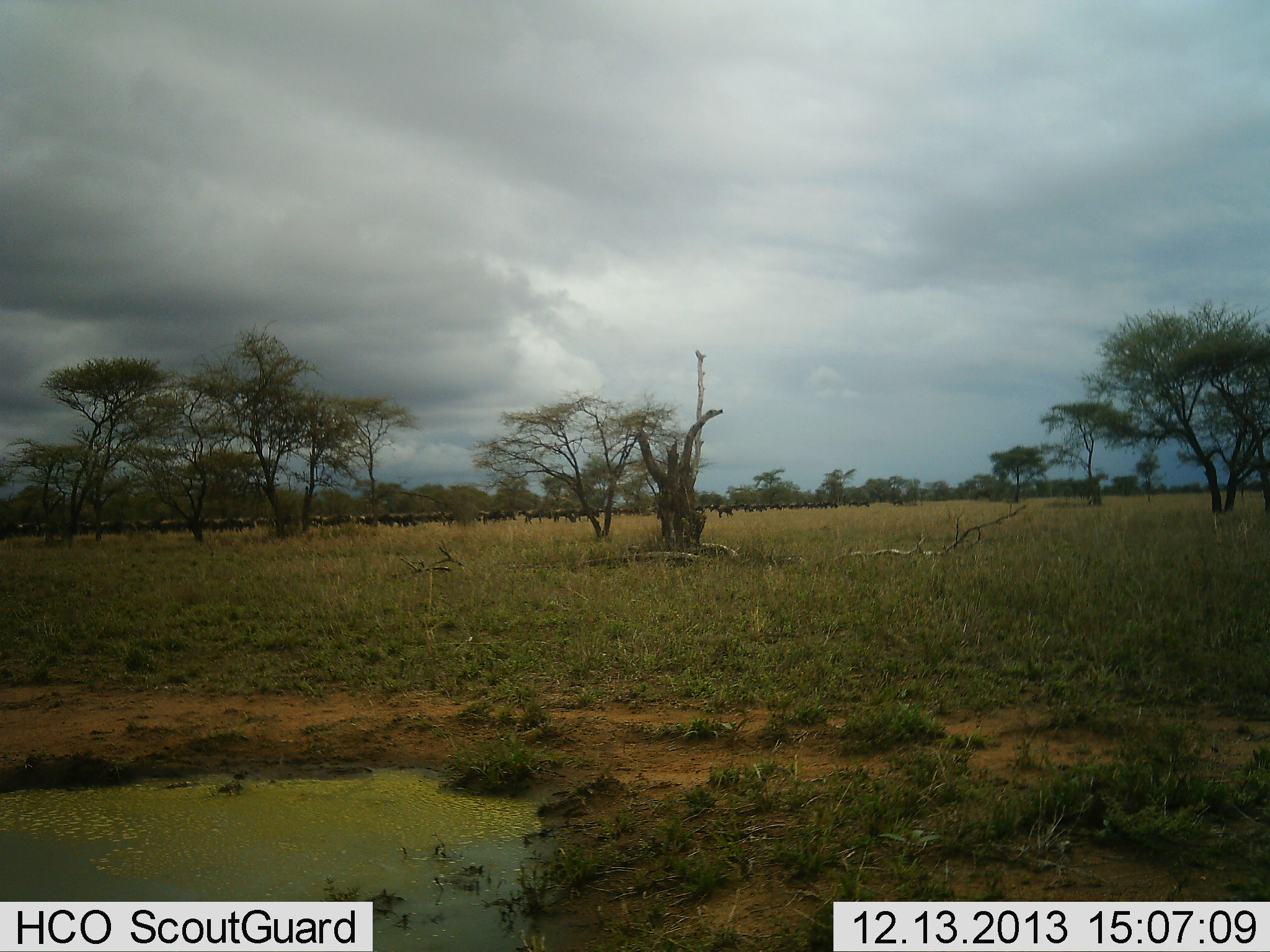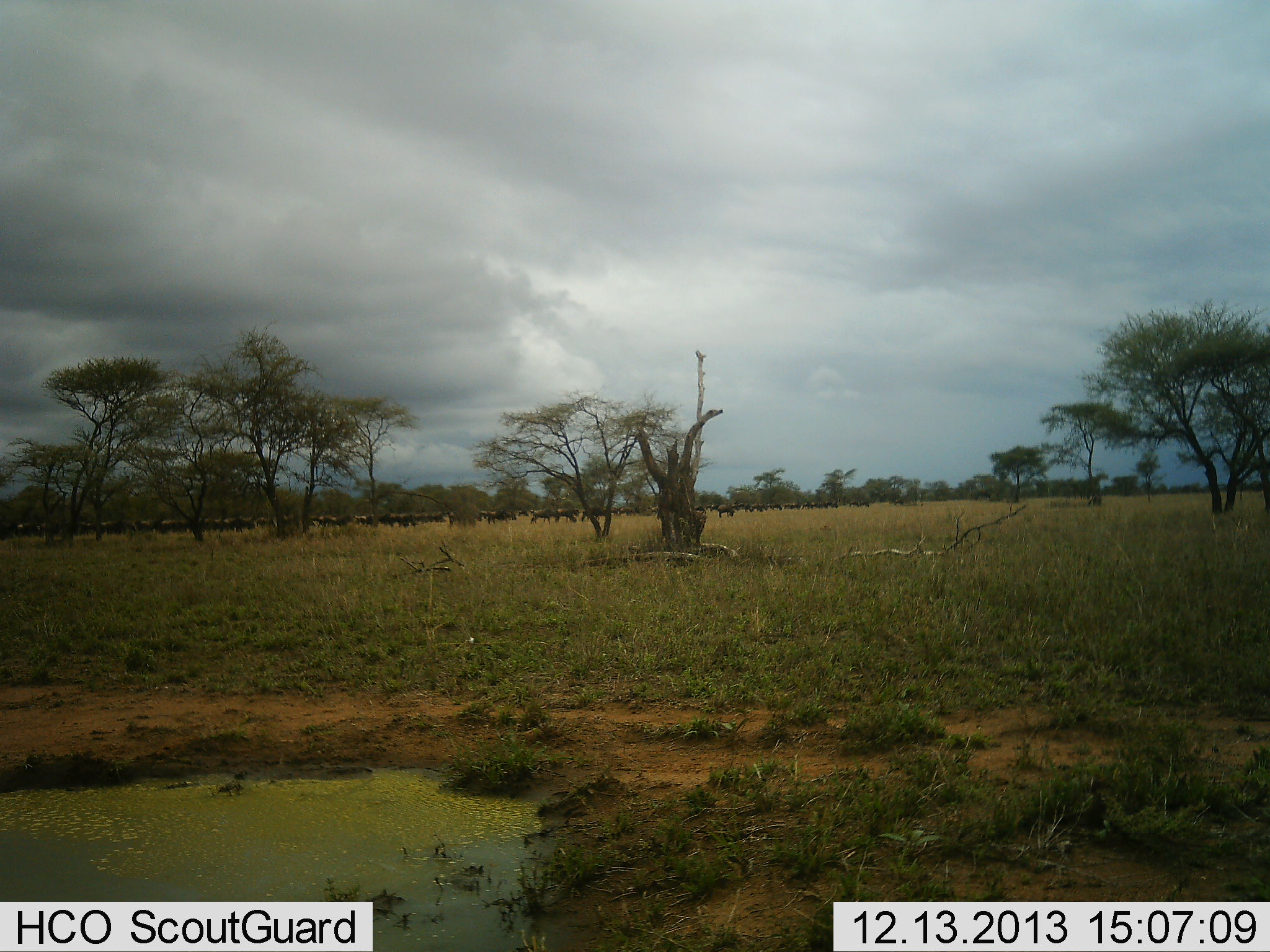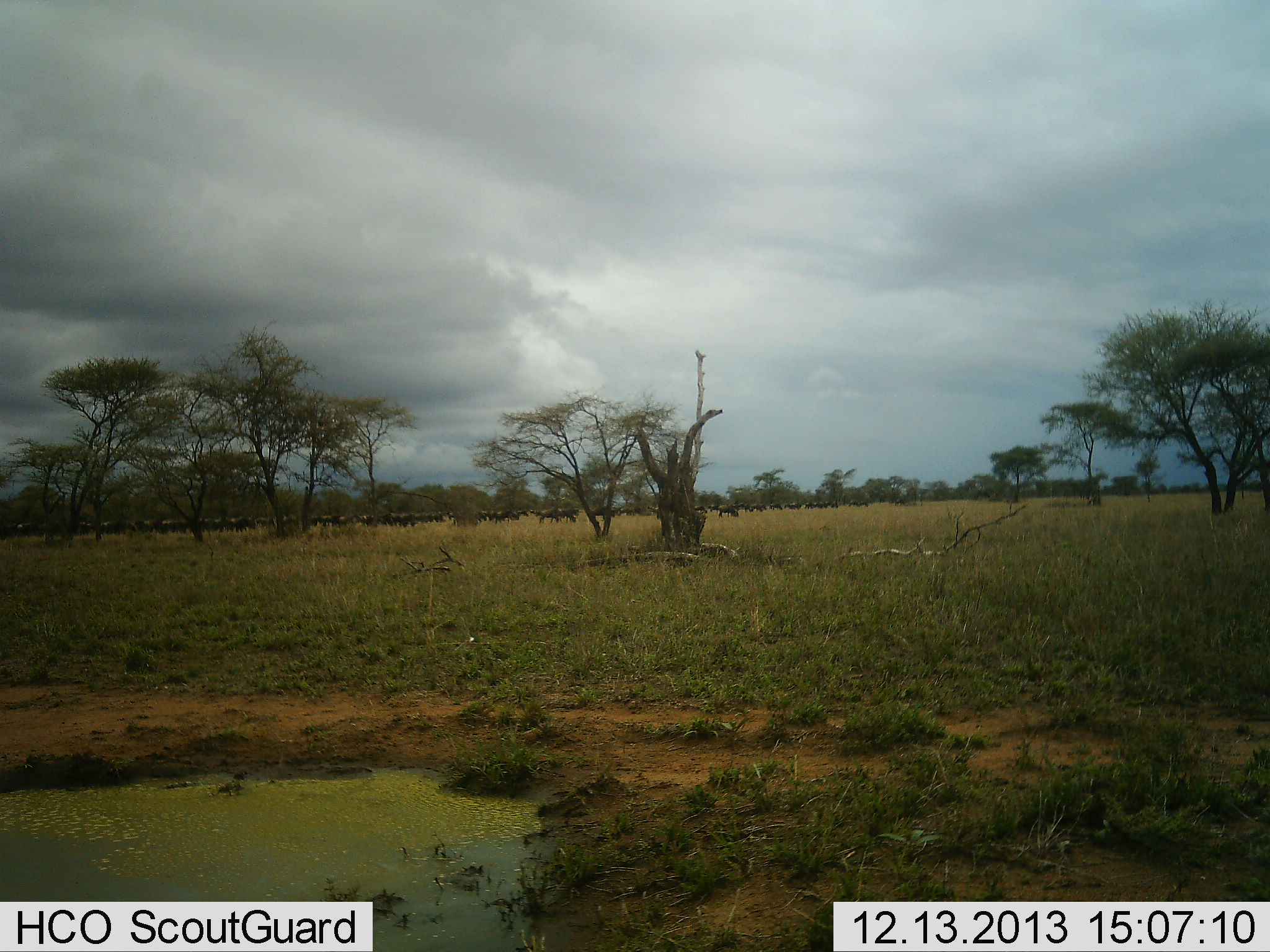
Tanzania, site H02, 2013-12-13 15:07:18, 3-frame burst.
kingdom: Animalia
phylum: Chordata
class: Mammalia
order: Artiodactyla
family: Bovidae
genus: Connochaetes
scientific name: Connochaetes taurinus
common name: blue wildebeest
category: wildebeest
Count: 51+.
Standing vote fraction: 20%.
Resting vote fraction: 0%.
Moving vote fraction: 70%.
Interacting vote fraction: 0%.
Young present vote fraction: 0%.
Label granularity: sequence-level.